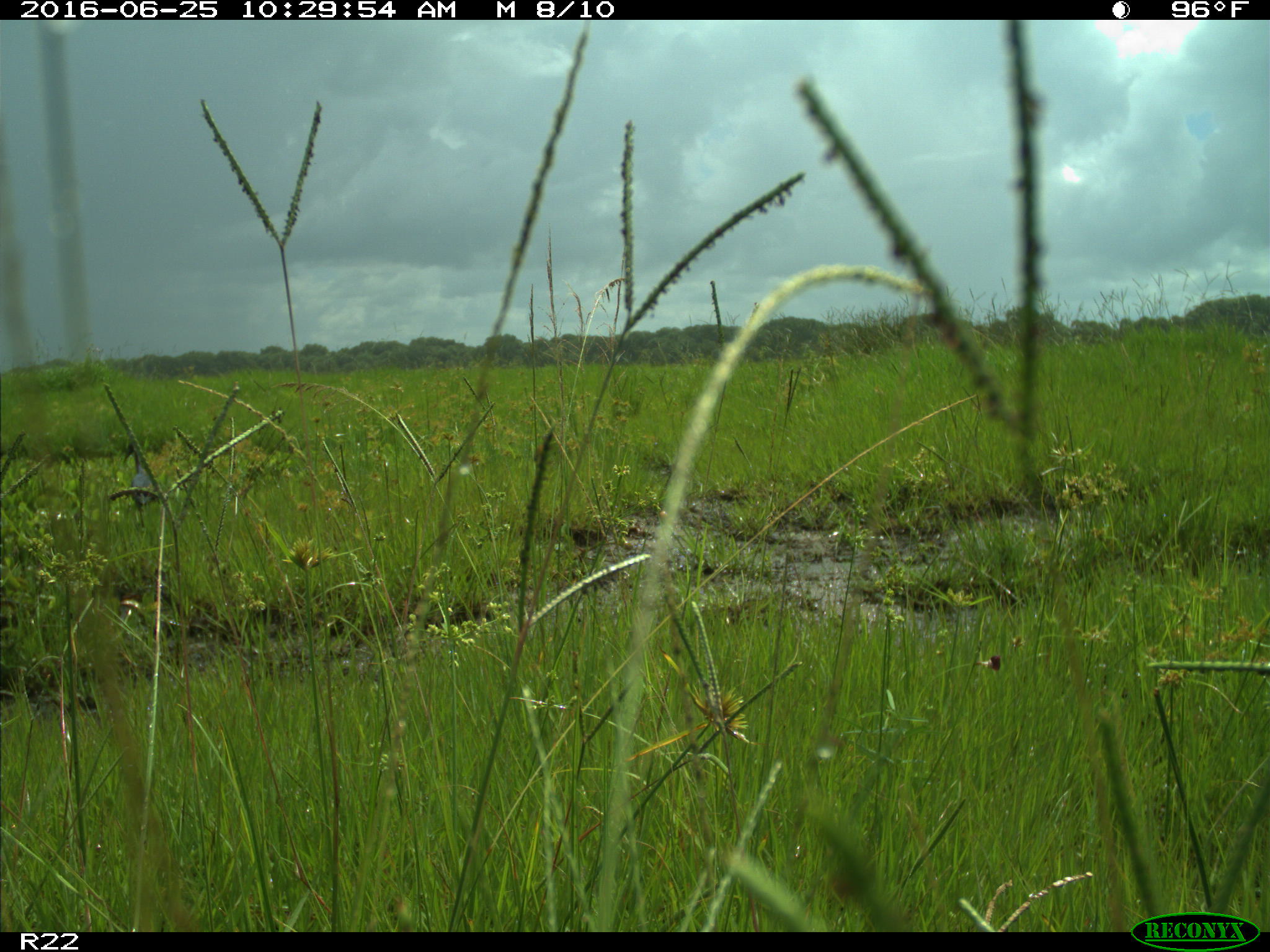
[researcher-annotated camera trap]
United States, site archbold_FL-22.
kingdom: Animalia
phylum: Chordata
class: Aves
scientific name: Aves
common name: birds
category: unidentified bird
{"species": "unidentified bird (birds) (Aves)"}